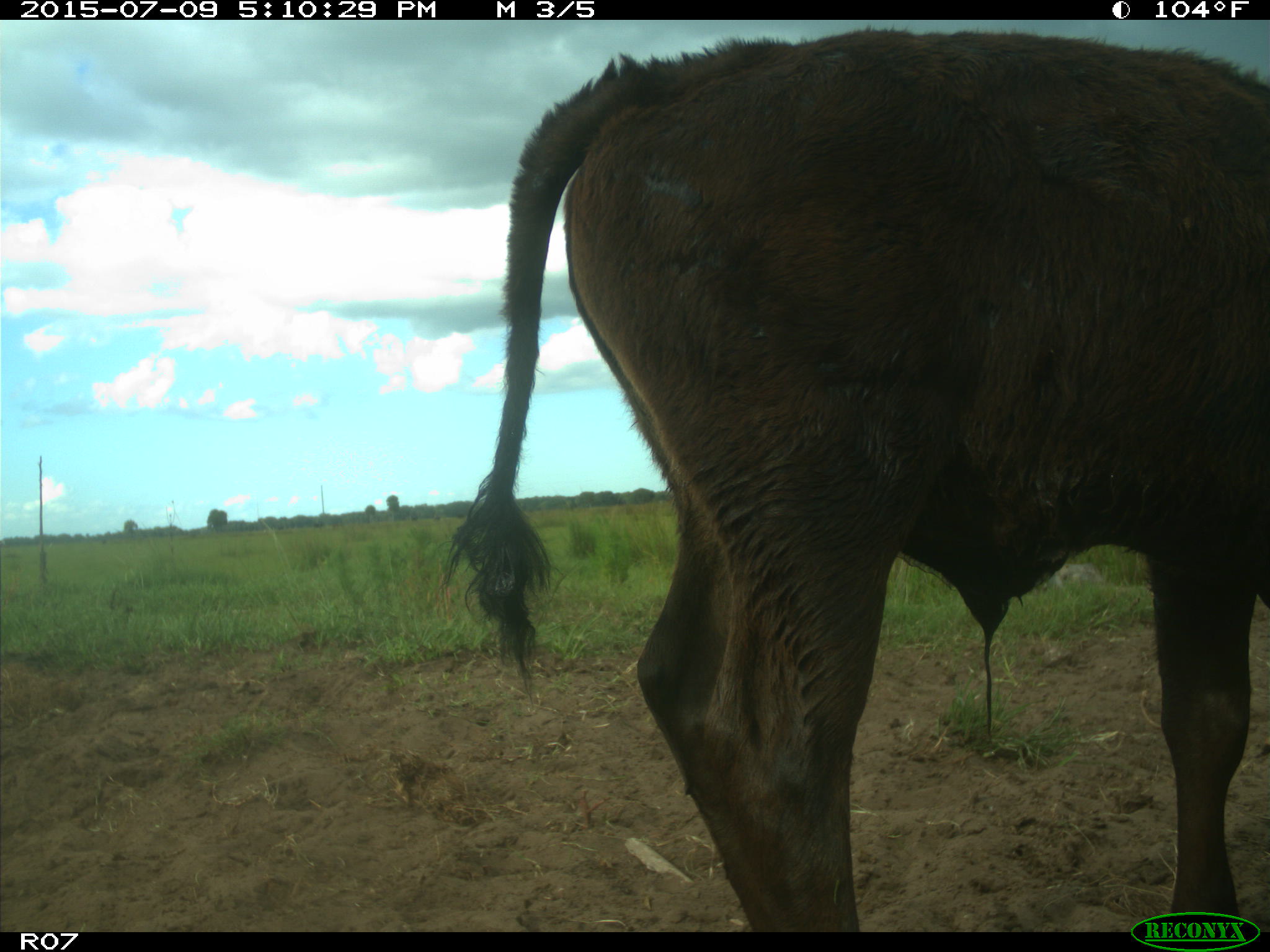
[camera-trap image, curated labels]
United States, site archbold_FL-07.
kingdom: Animalia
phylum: Chordata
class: Mammalia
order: Artiodactyla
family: Bovidae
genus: Bos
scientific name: Bos taurus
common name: domestic cow